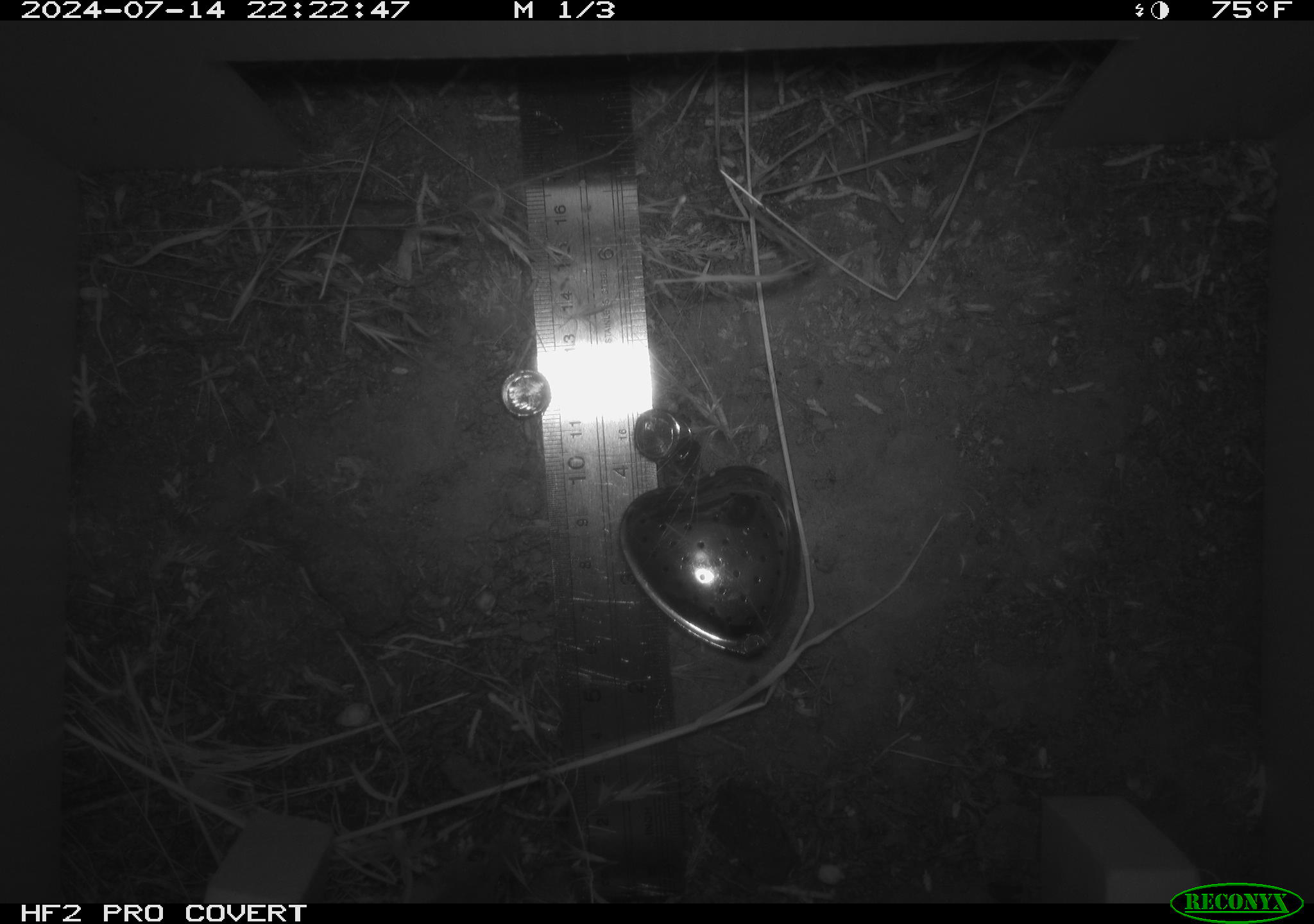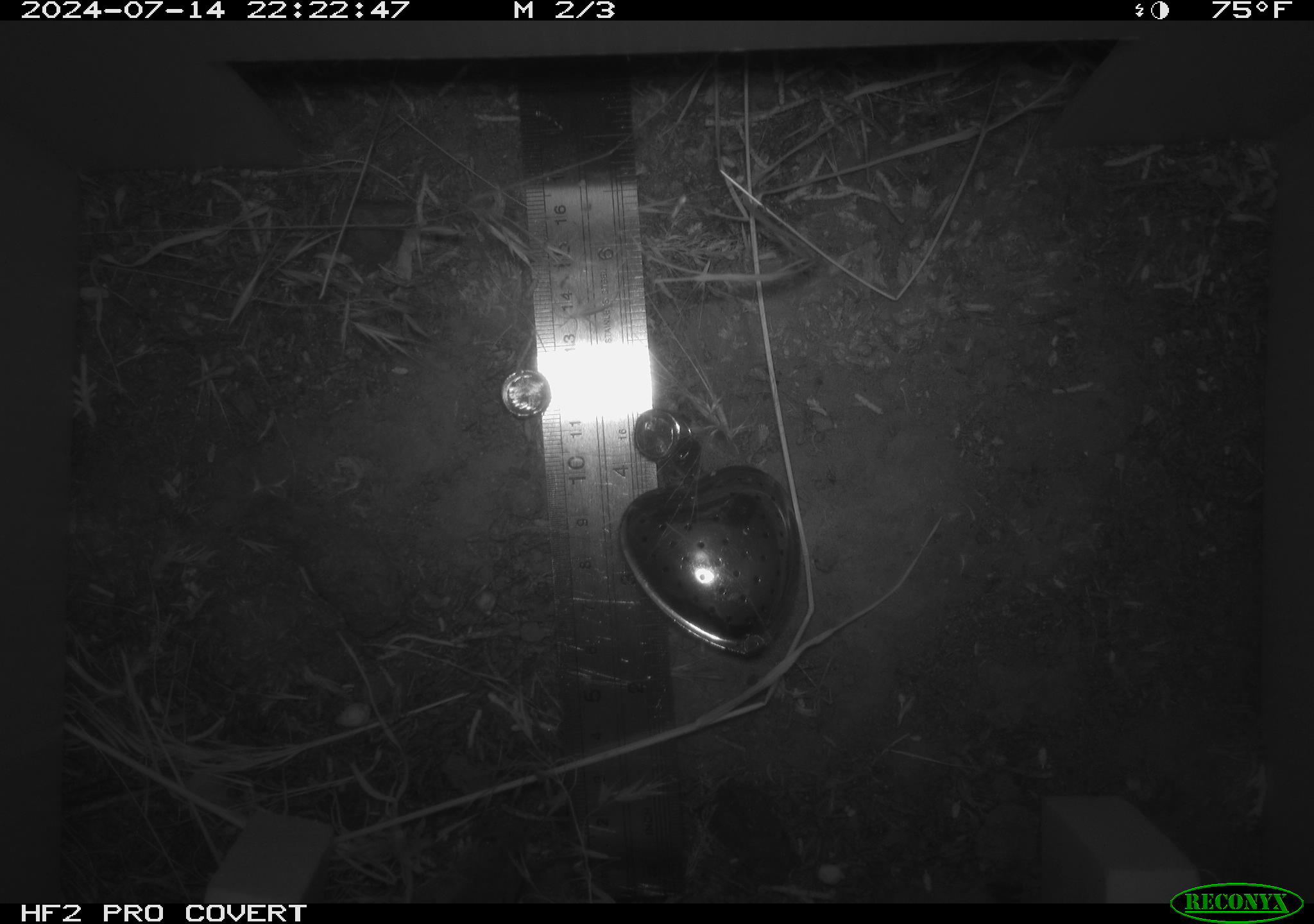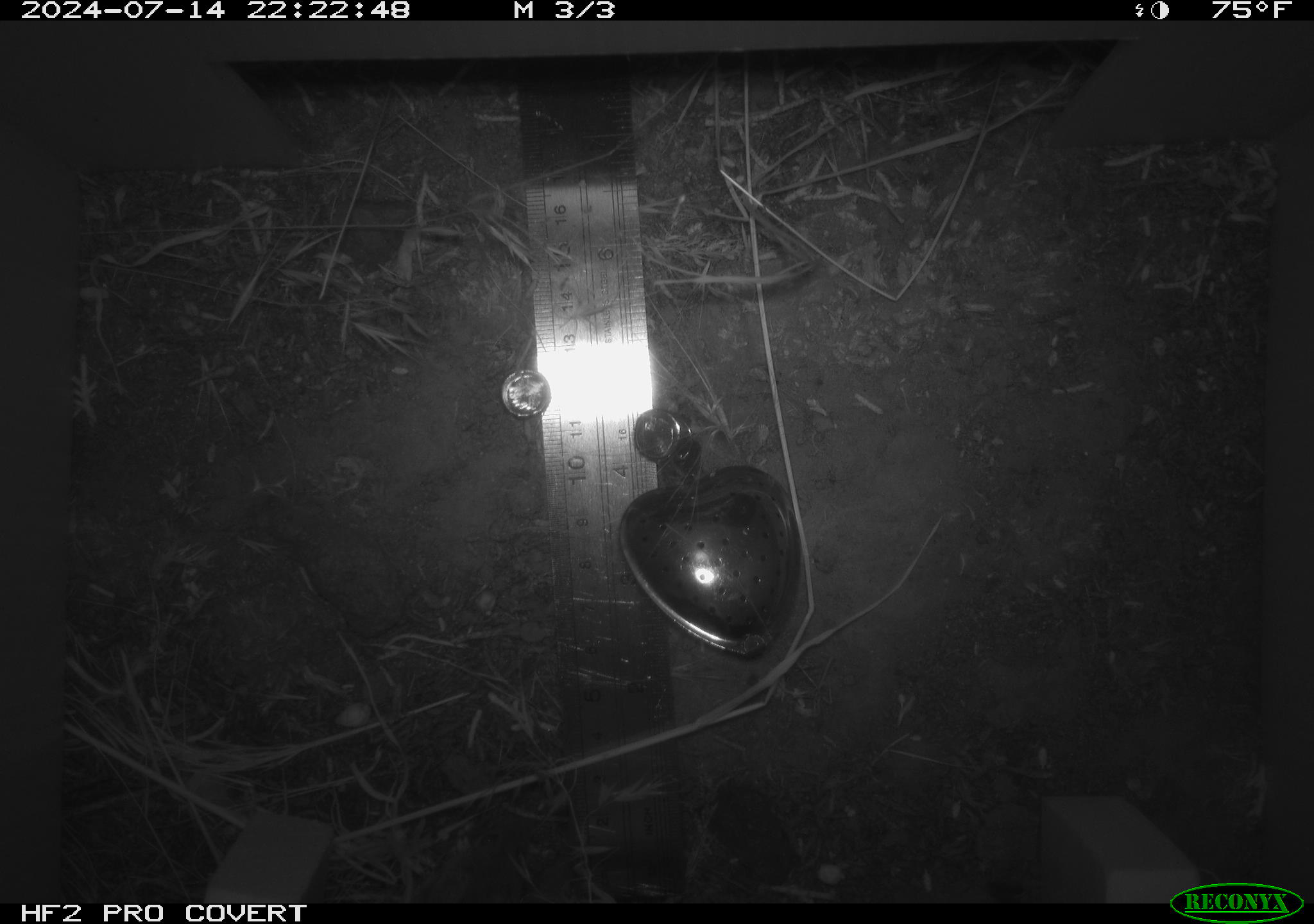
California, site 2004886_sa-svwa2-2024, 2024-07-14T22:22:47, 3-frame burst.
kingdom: Animalia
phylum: Chordata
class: Mammalia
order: Rodentia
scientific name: Rodentia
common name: mouse species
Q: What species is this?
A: Mouse species (Rodentia).